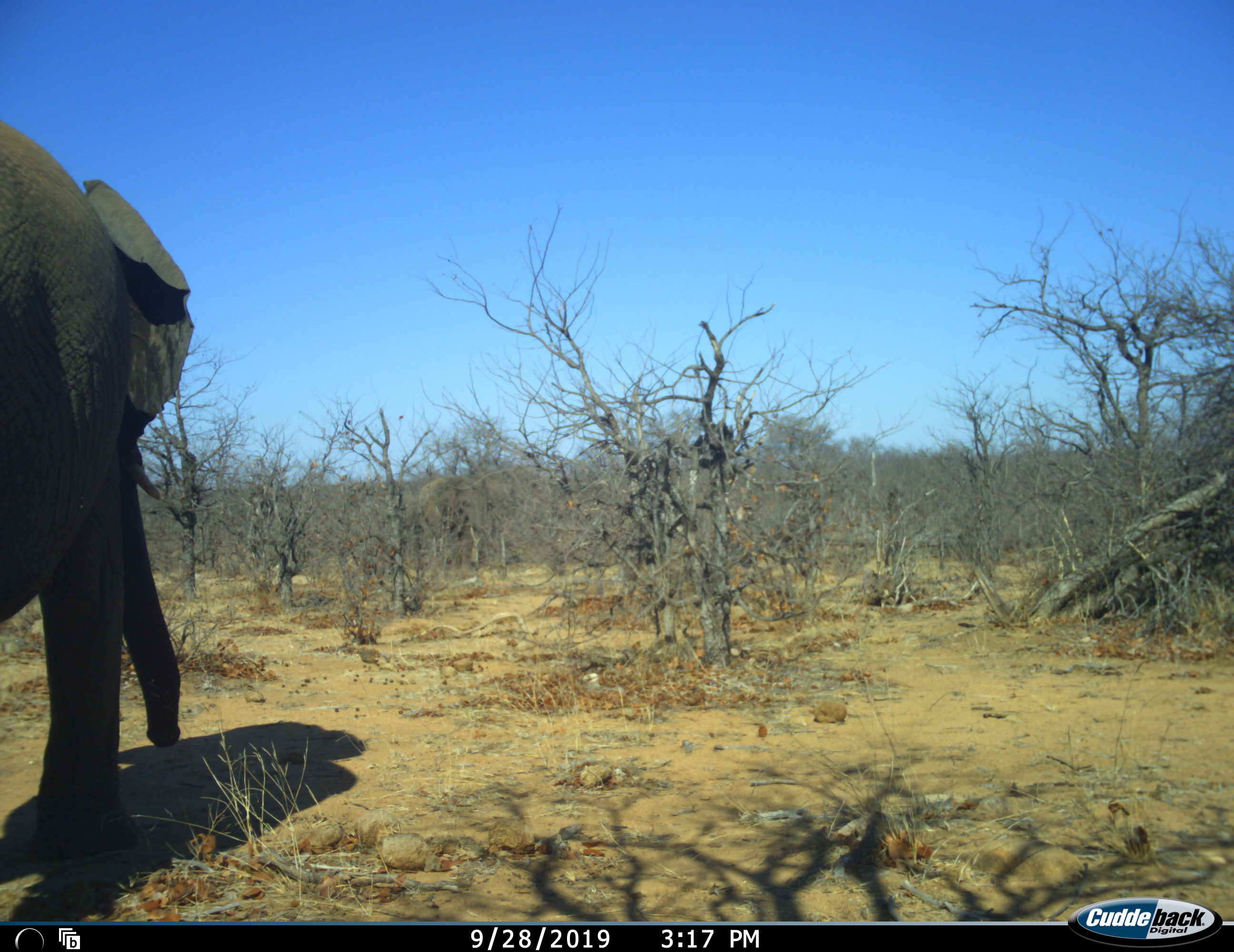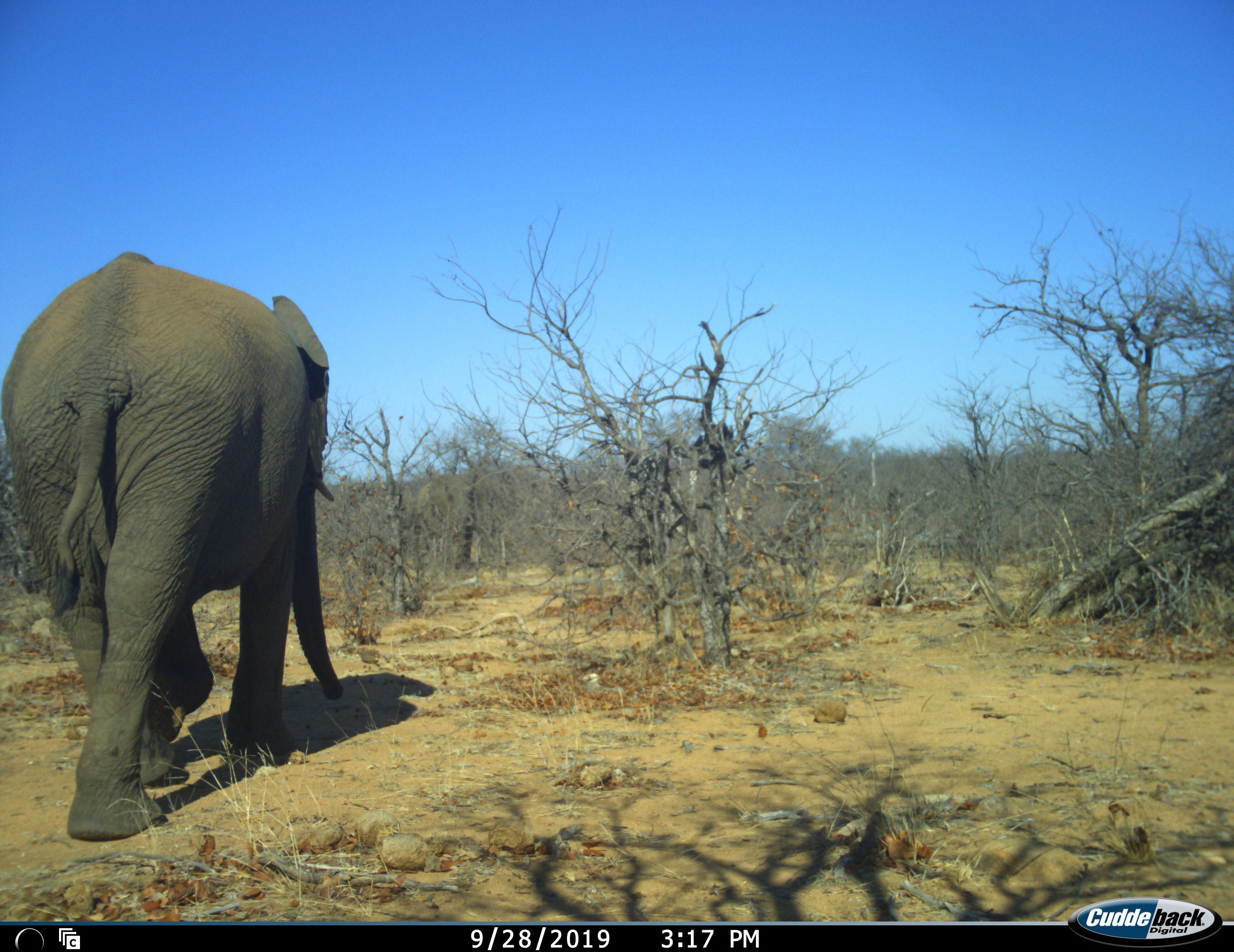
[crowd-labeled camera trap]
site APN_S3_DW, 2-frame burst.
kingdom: Animalia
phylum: Chordata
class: Mammalia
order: Proboscidea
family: Elephantidae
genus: Loxodonta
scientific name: Loxodonta africana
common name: african bush elephant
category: elephant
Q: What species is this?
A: Elephant (african bush elephant) (Loxodonta africana).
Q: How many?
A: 2.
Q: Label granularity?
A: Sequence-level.